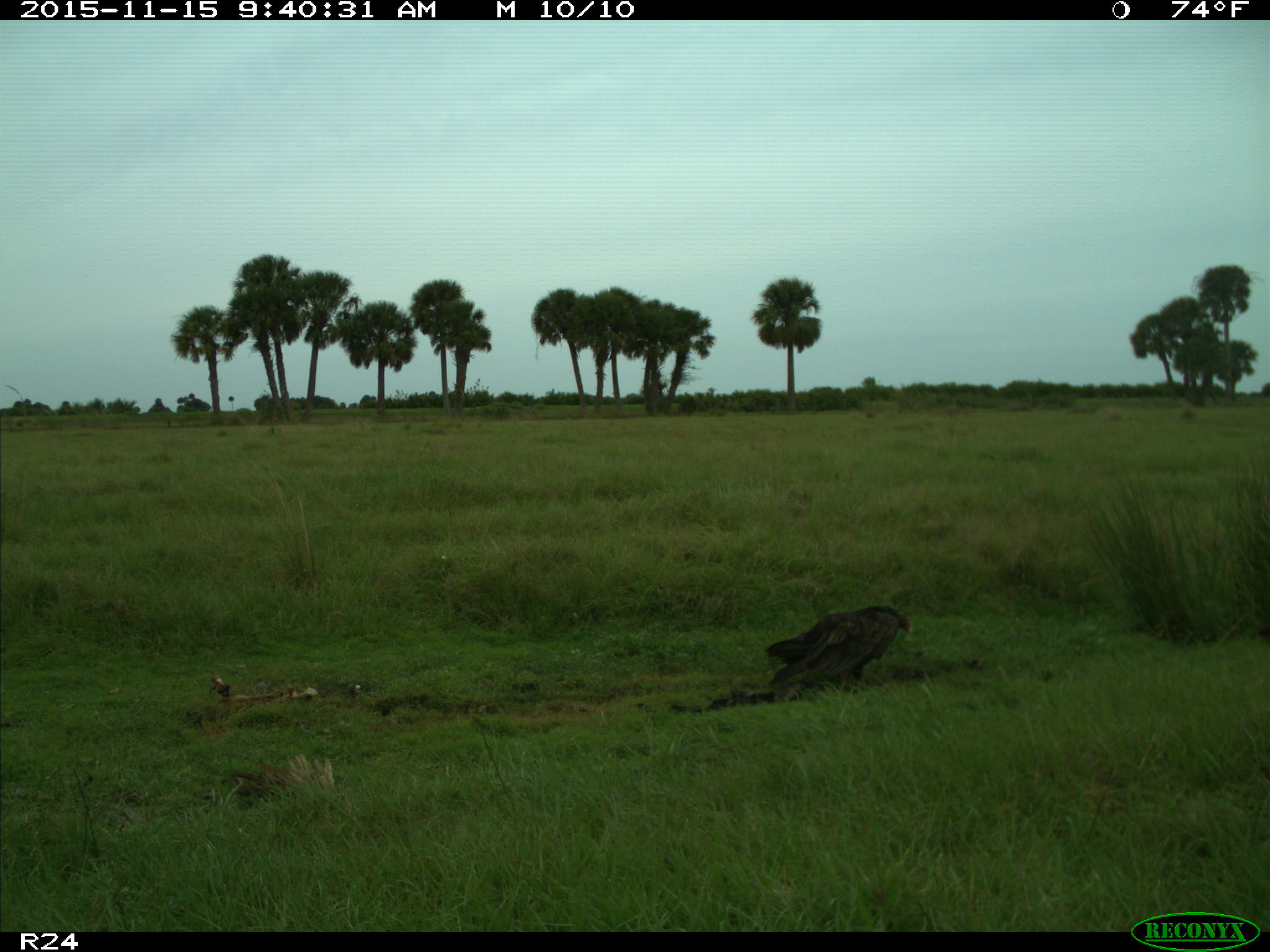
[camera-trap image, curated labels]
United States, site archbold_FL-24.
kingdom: Animalia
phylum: Chordata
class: Aves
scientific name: Aves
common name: birds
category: unidentified bird